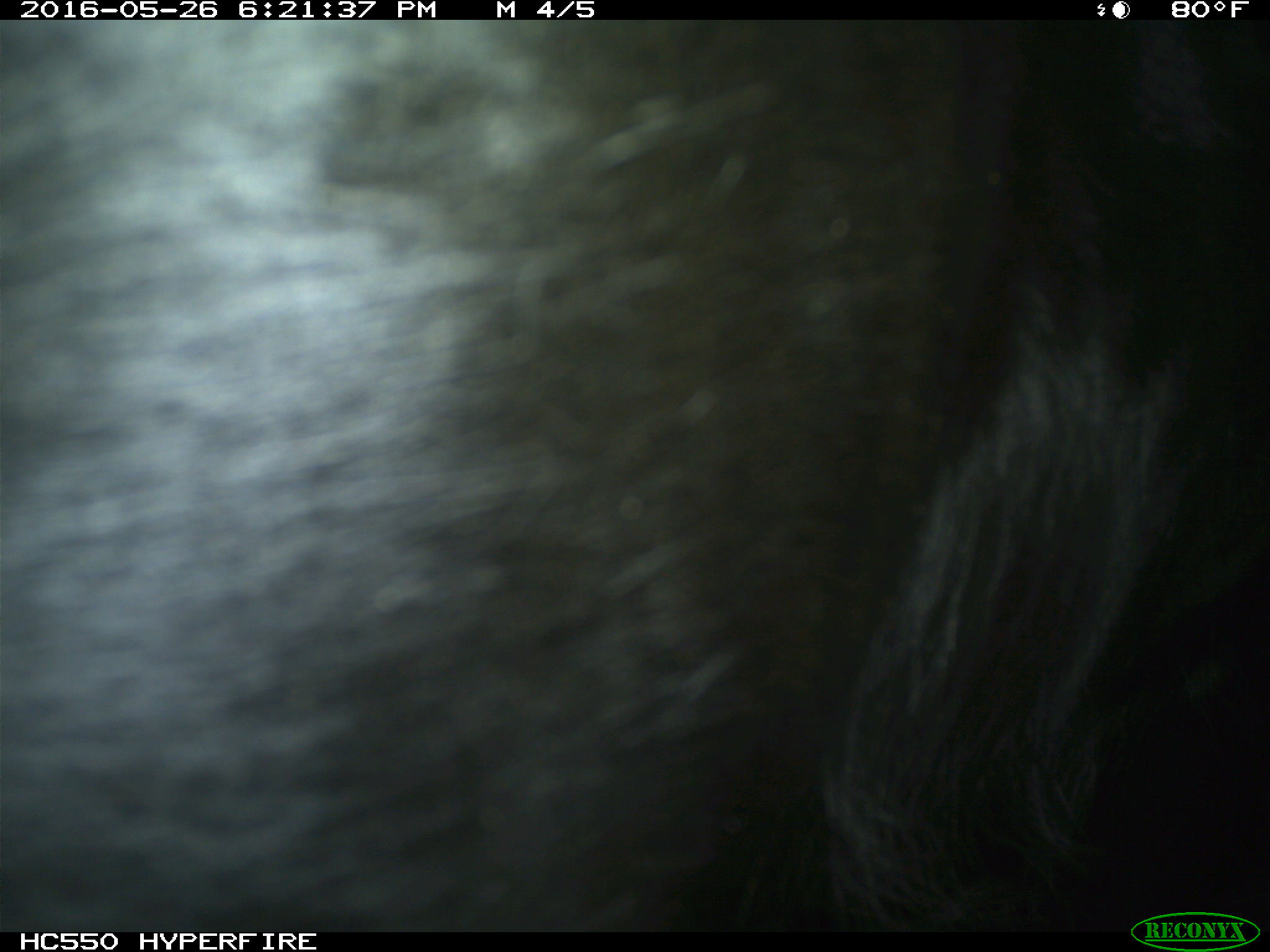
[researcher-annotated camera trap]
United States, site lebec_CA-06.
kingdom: Animalia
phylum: Chordata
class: Mammalia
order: Artiodactyla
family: Bovidae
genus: Bos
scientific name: Bos taurus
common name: domestic cow